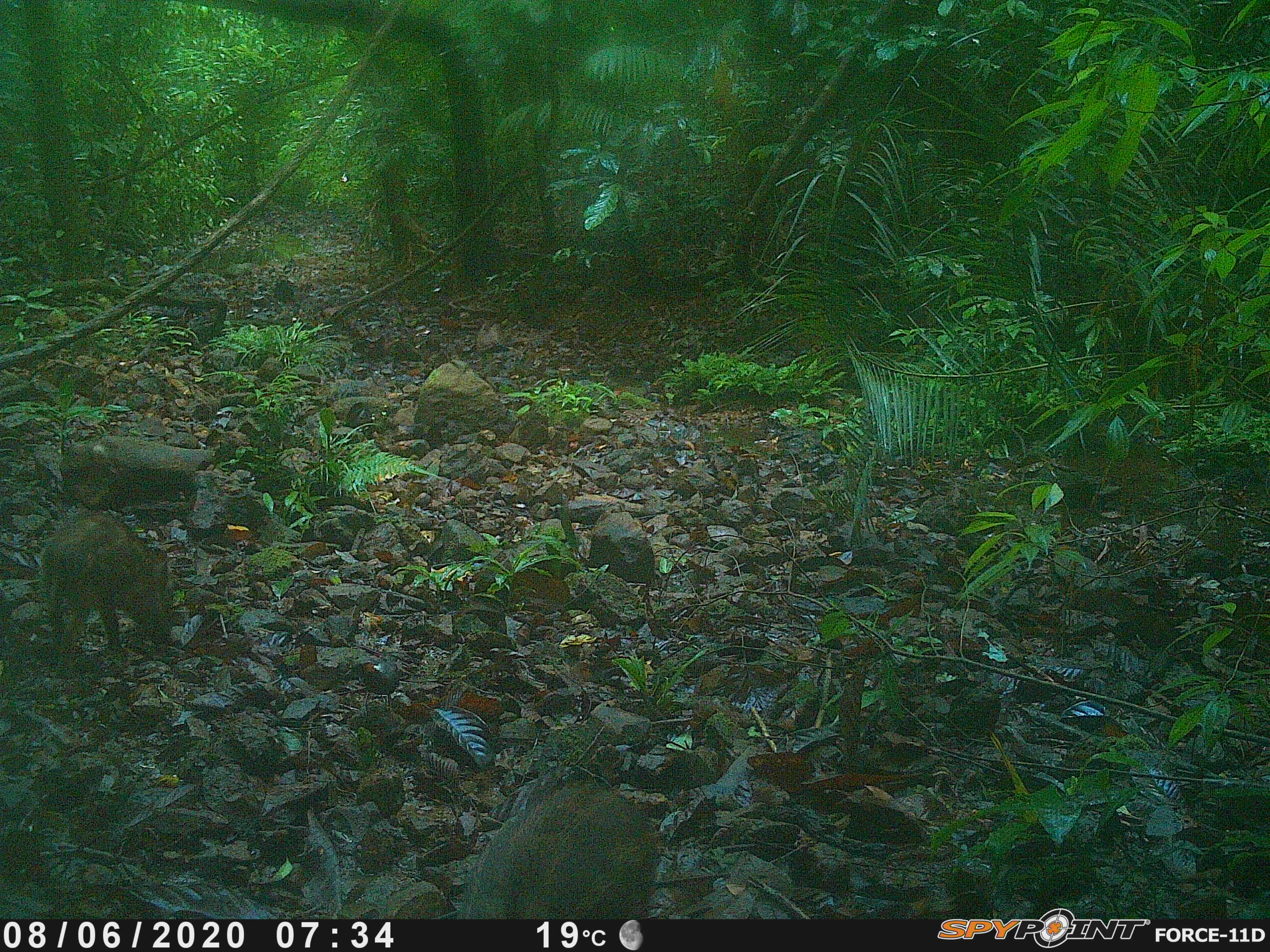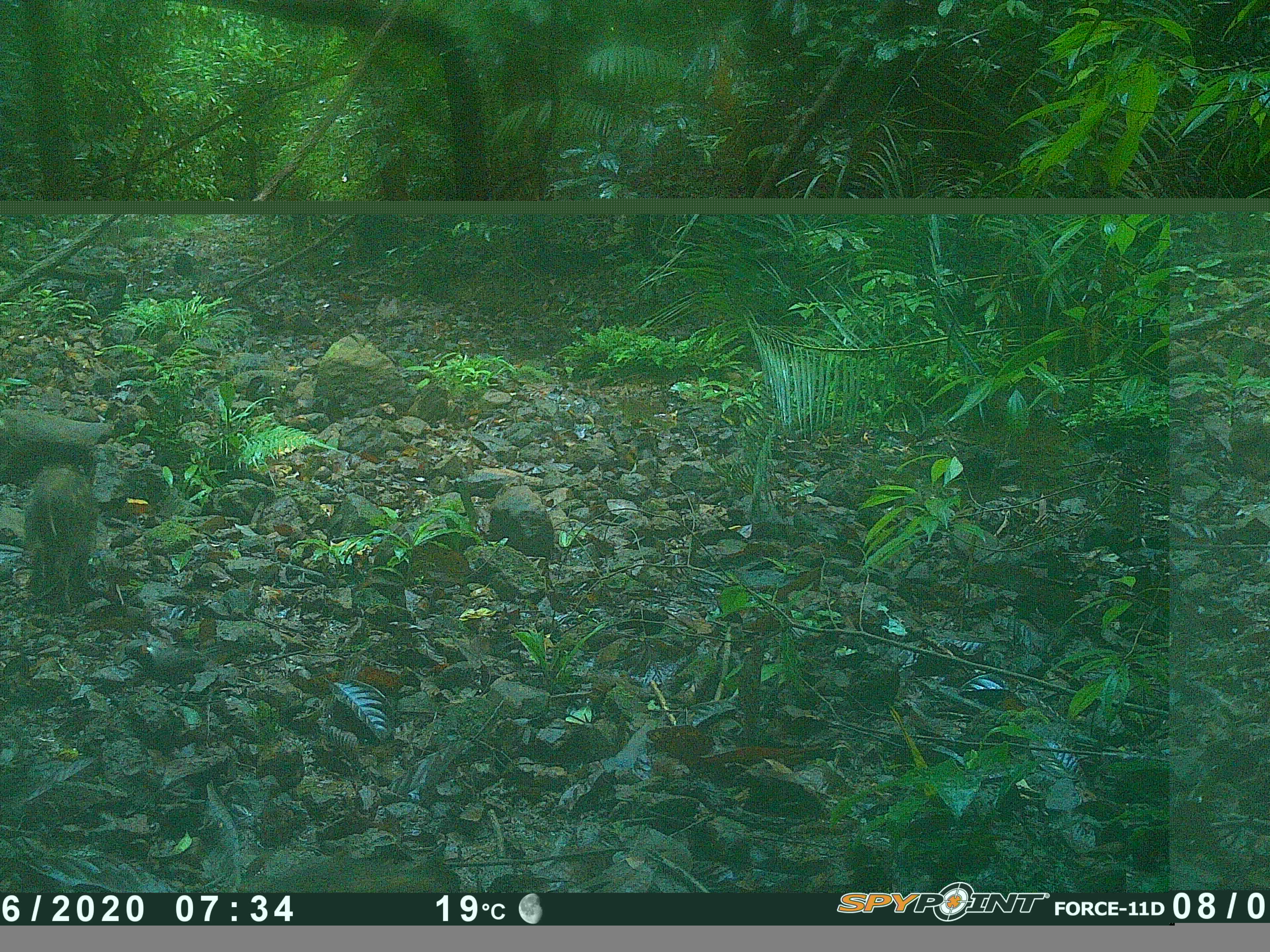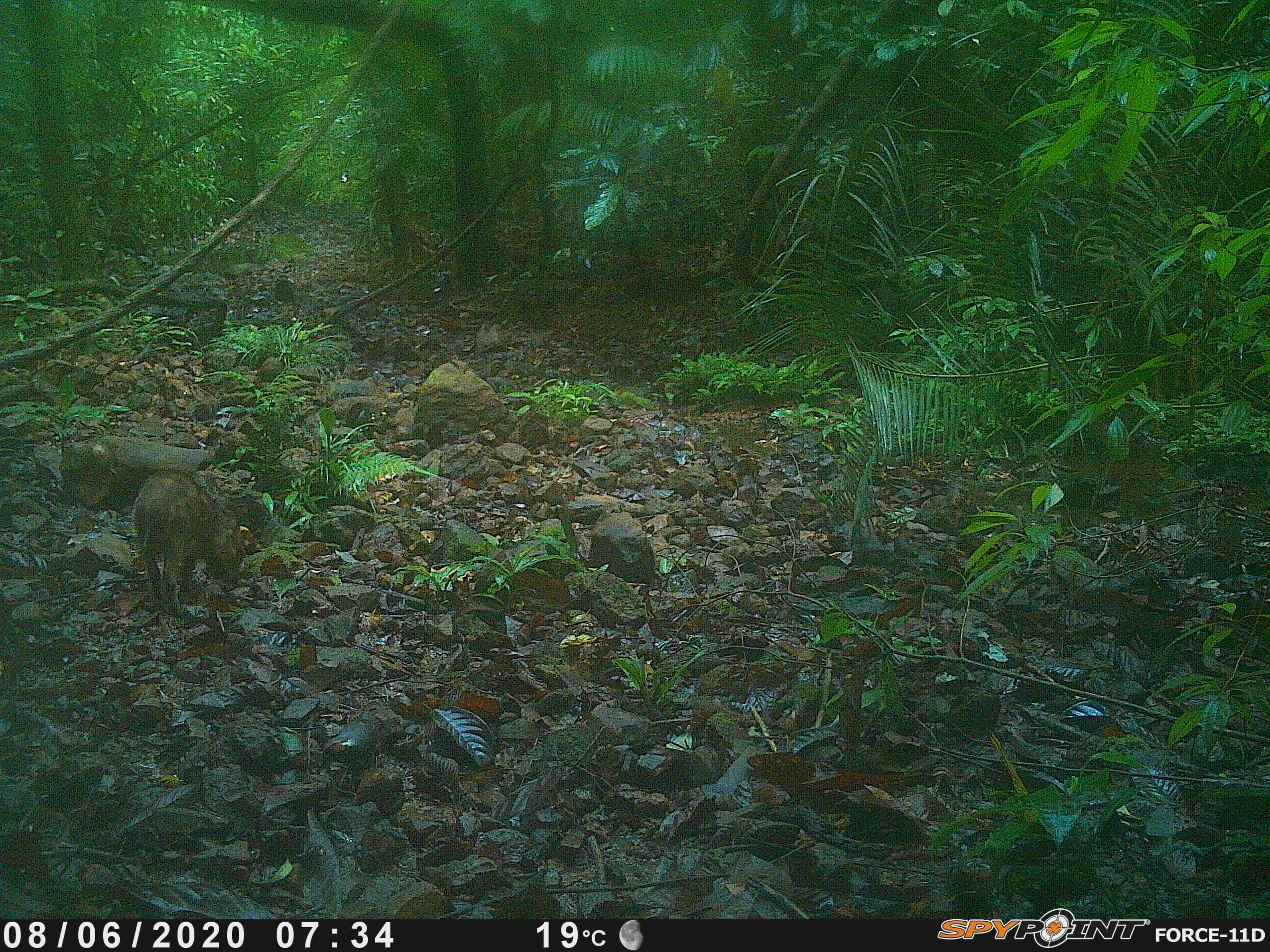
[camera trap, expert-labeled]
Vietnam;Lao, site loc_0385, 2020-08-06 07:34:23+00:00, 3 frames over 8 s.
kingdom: Animalia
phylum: Chordata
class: Mammalia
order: Artiodactyla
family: Suidae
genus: Sus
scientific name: Sus scrofa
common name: eurasian wild pig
Eurasian wild pig (Sus scrofa). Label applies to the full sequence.